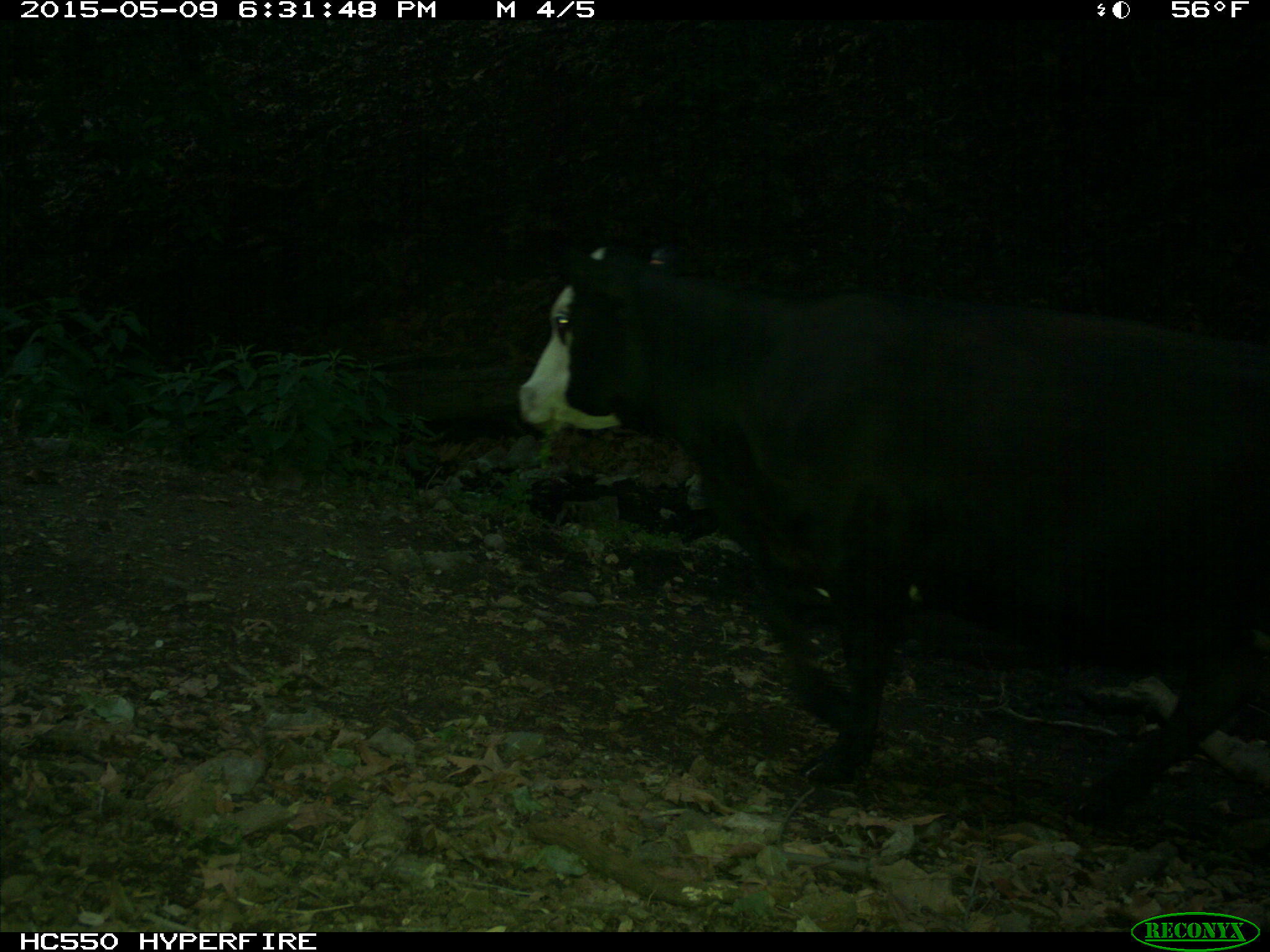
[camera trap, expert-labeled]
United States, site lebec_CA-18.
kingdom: Animalia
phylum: Chordata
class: Mammalia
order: Artiodactyla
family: Bovidae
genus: Bos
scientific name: Bos taurus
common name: domestic cow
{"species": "Bos taurus (domestic cow)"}